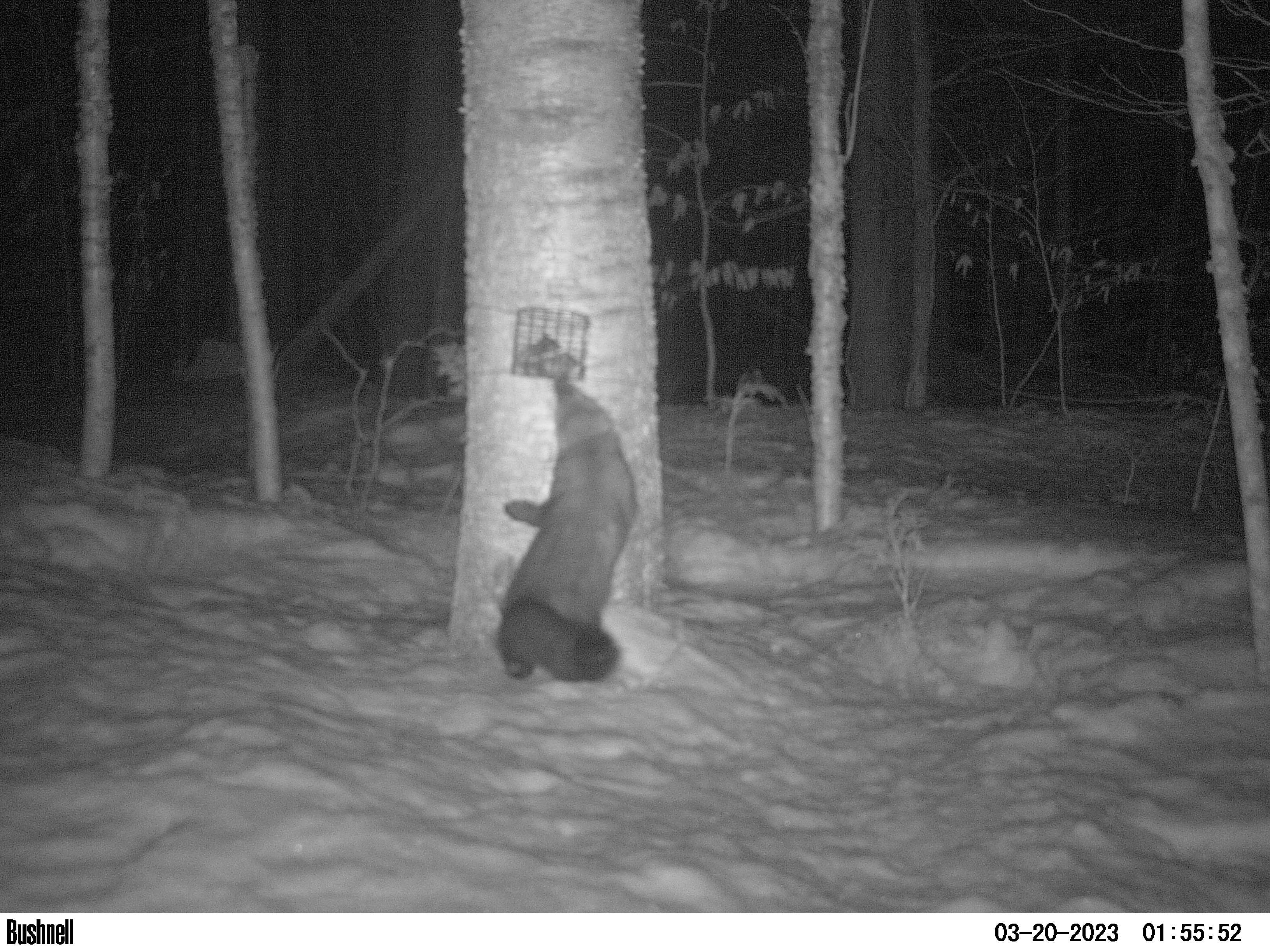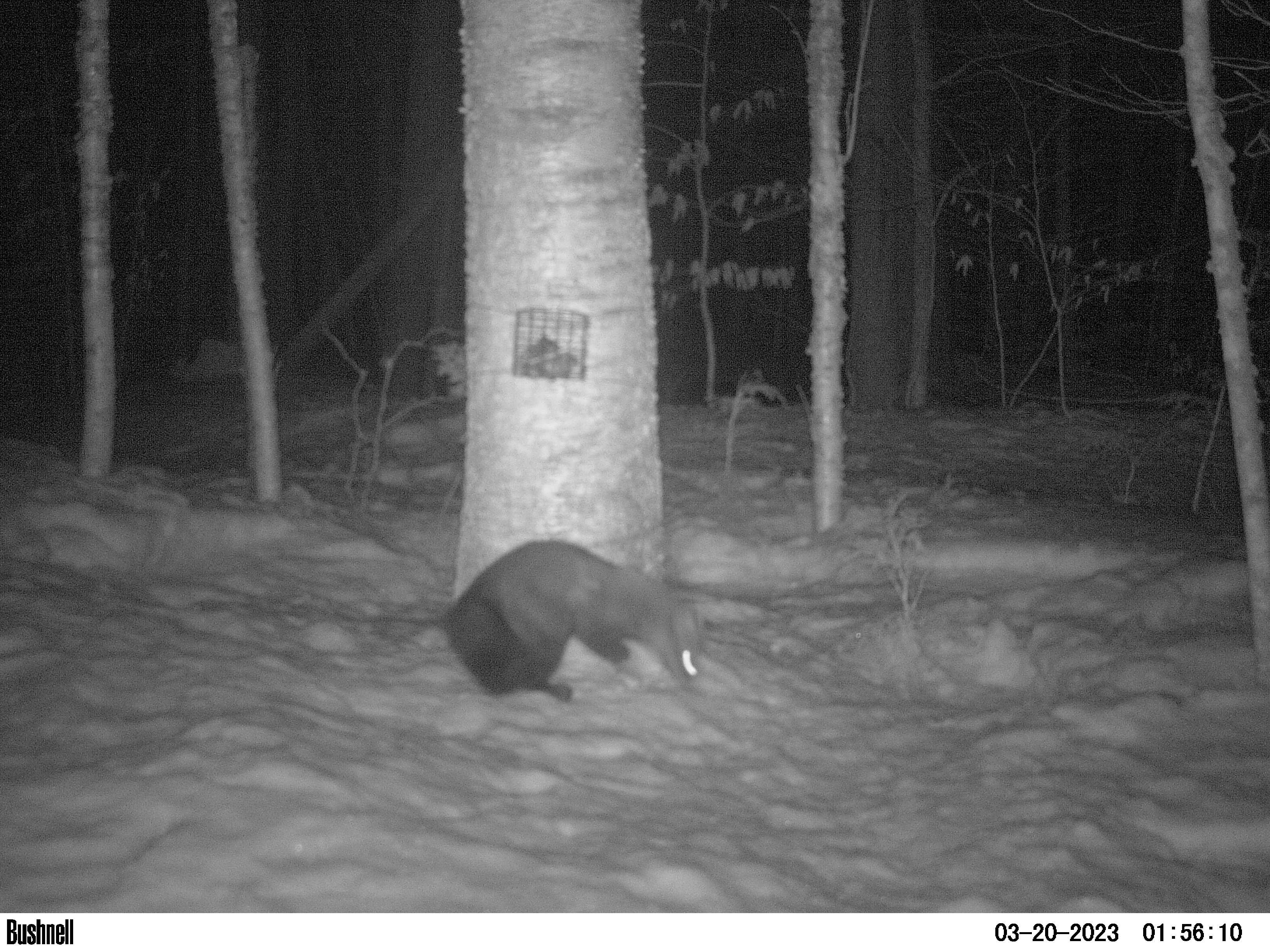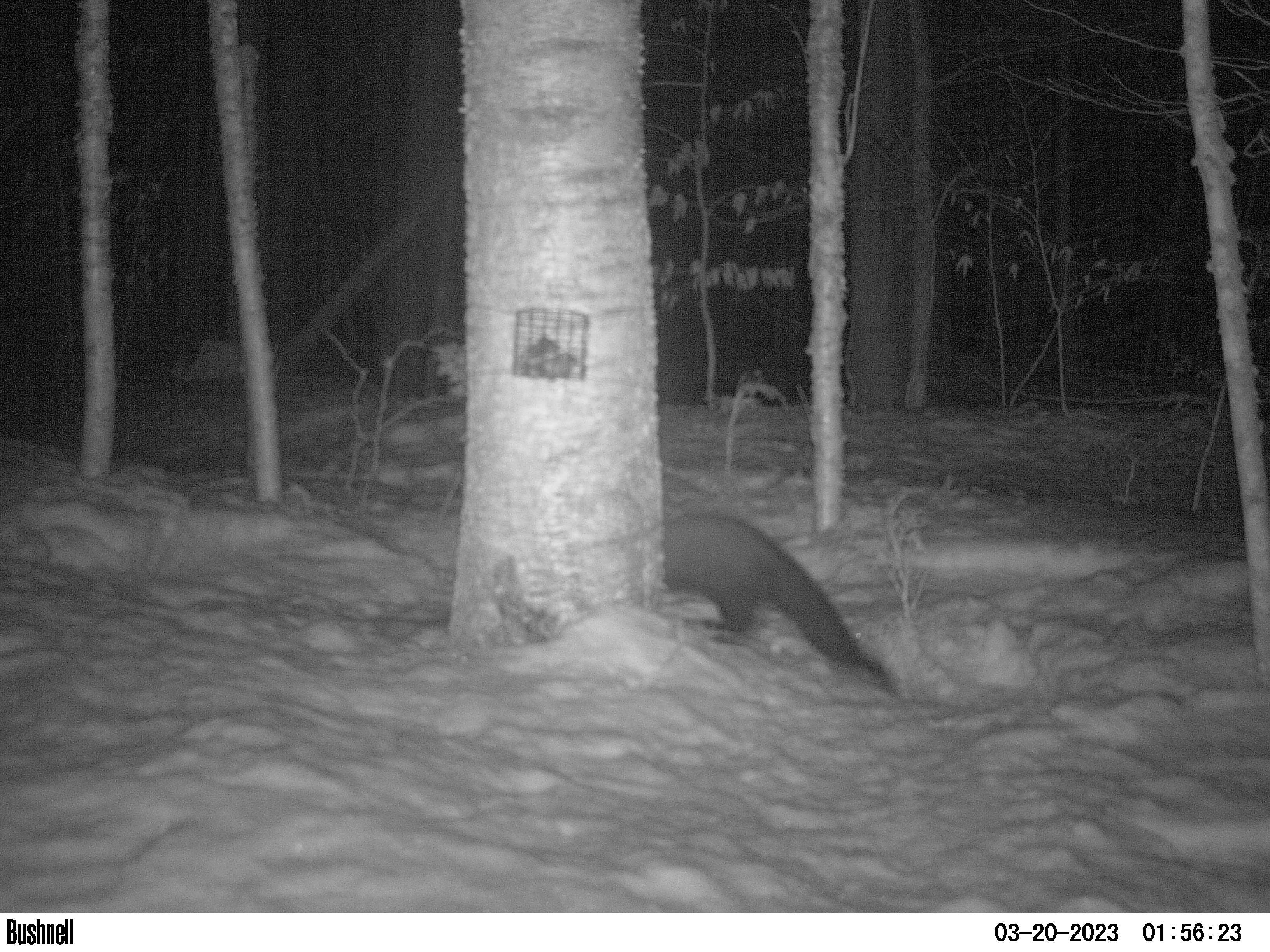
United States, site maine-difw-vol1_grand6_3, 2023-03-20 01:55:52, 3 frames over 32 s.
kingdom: Animalia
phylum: Chordata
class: Mammalia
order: Carnivora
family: Mustelidae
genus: Pekania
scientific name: Pekania pennanti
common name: fisher